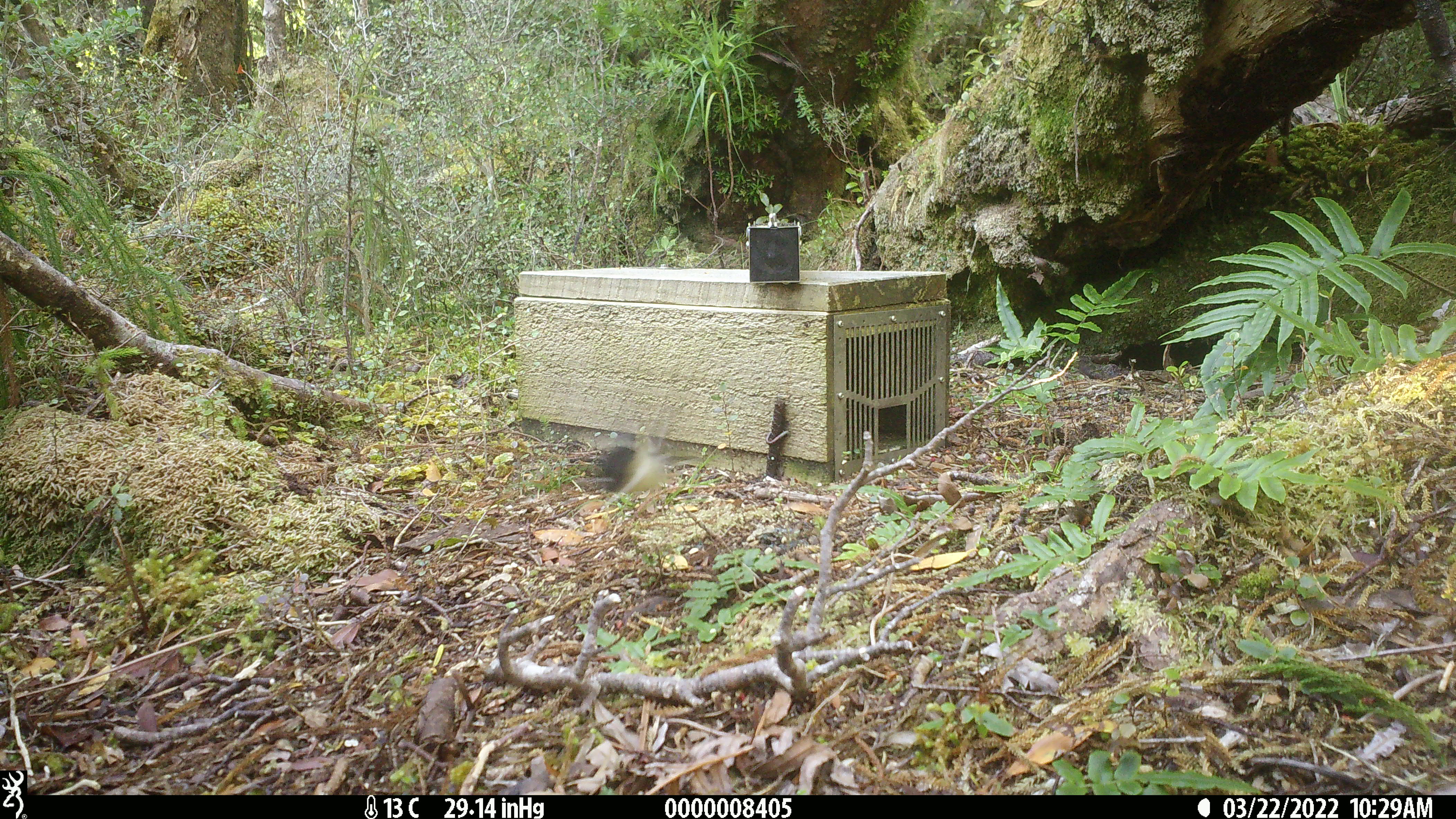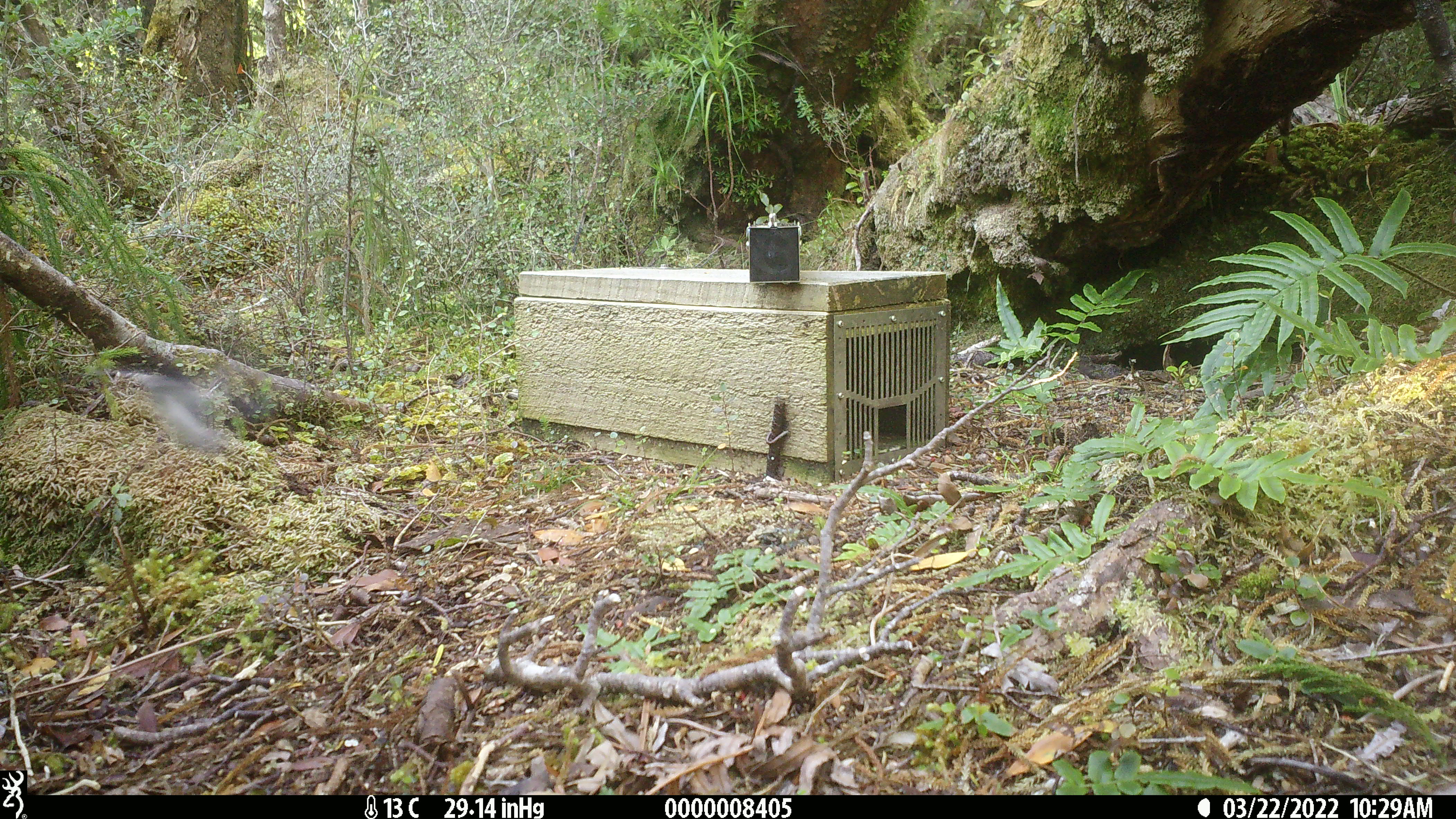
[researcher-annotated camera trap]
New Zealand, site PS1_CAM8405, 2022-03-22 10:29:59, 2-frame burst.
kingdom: Animalia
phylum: Chordata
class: Aves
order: Passeriformes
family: Petroicidae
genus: Petroica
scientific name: Petroica macrocephala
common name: tomtit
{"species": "tomtit (Petroica macrocephala)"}